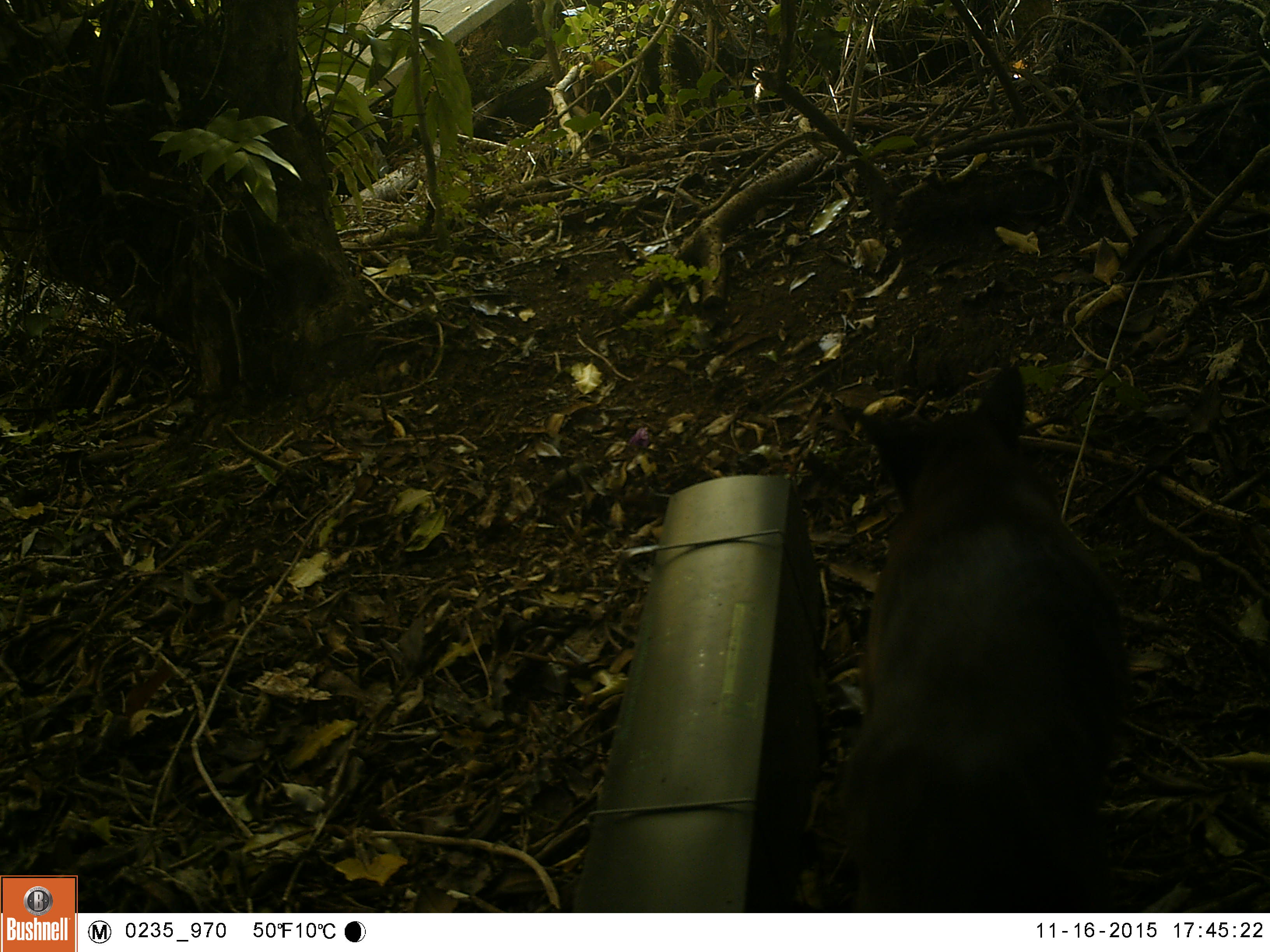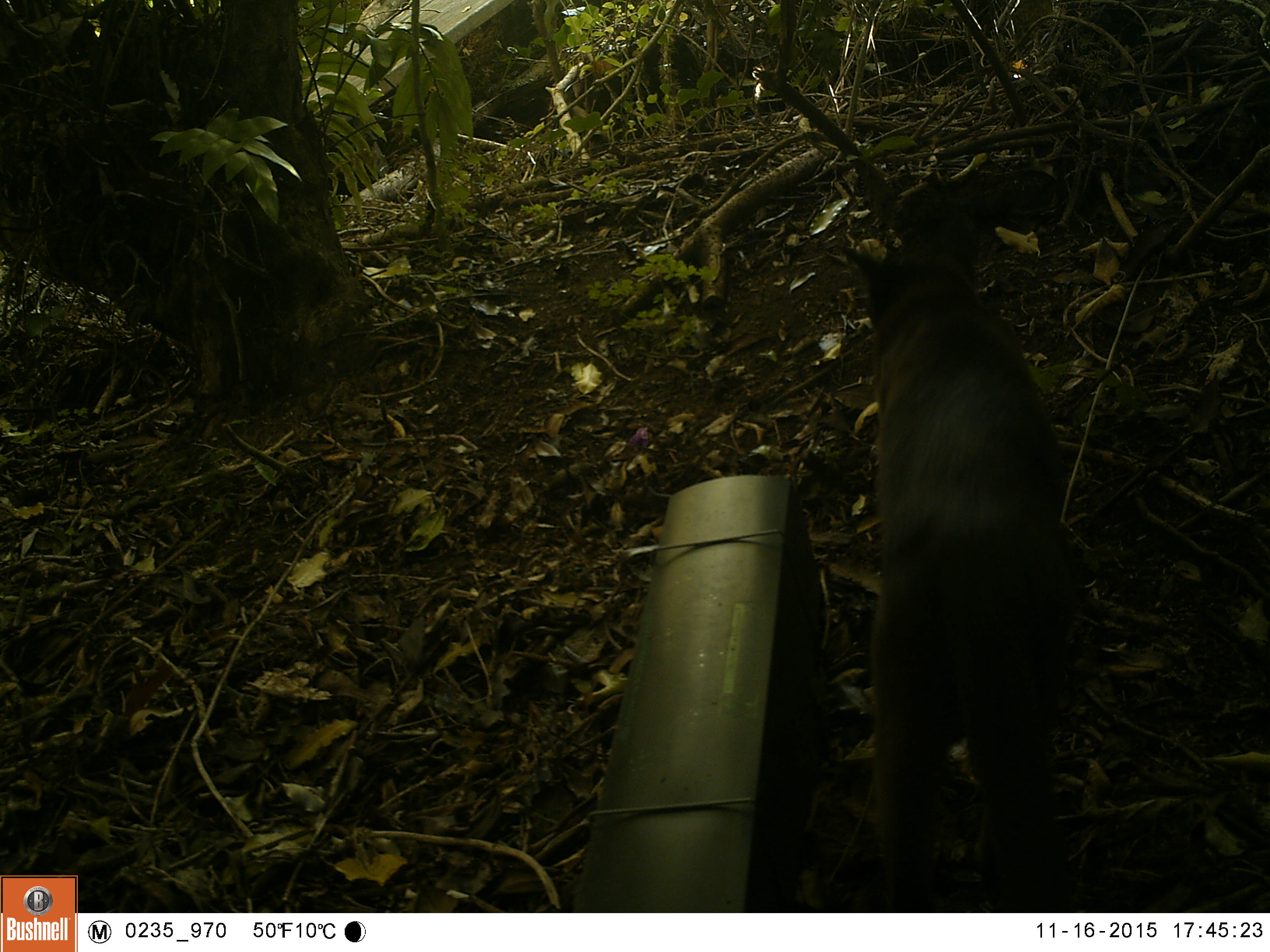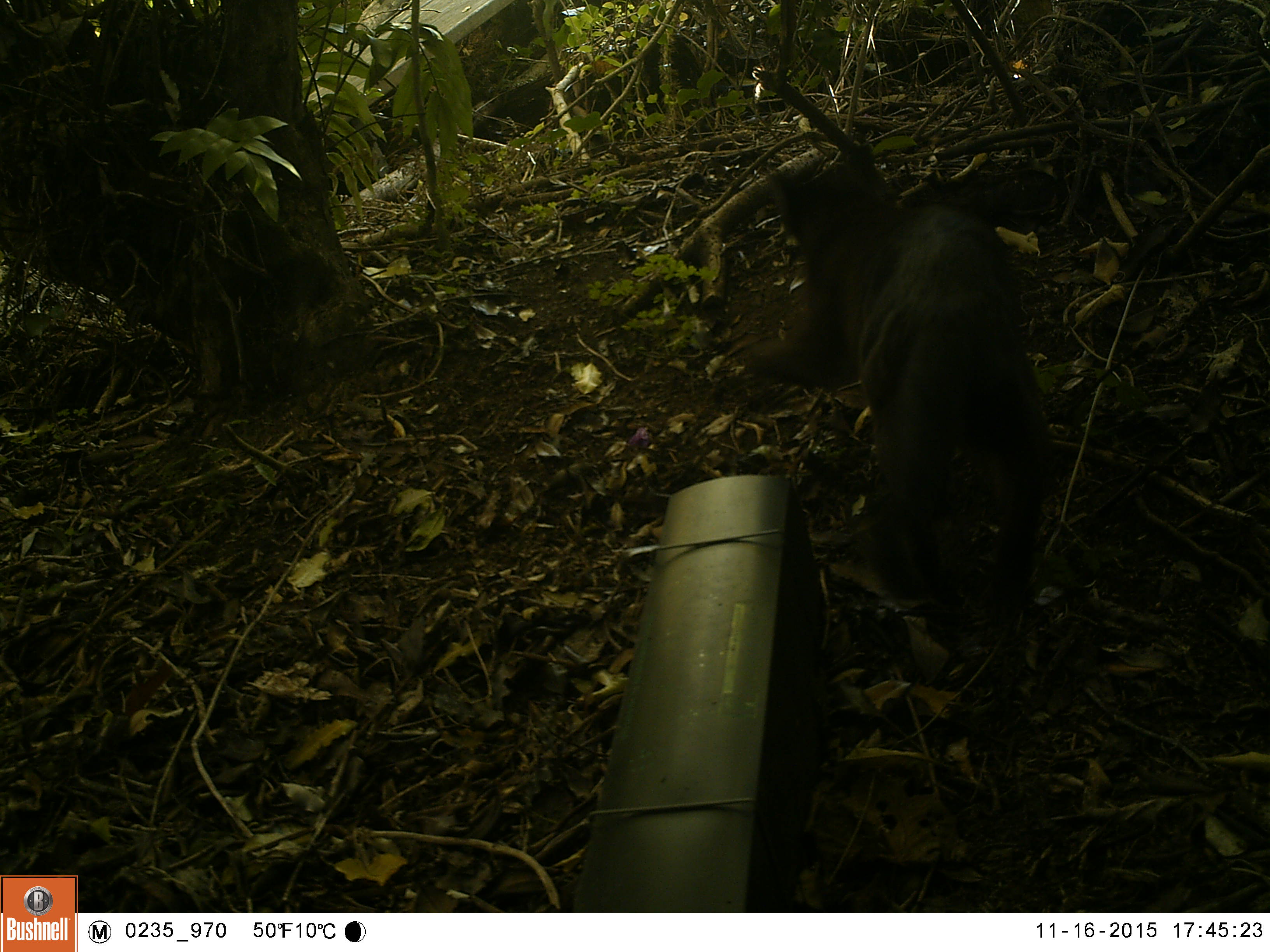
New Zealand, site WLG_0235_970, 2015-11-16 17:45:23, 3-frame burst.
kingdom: Animalia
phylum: Chordata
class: Mammalia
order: Carnivora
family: Felidae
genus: Felis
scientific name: Felis catus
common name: domestic cat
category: cat